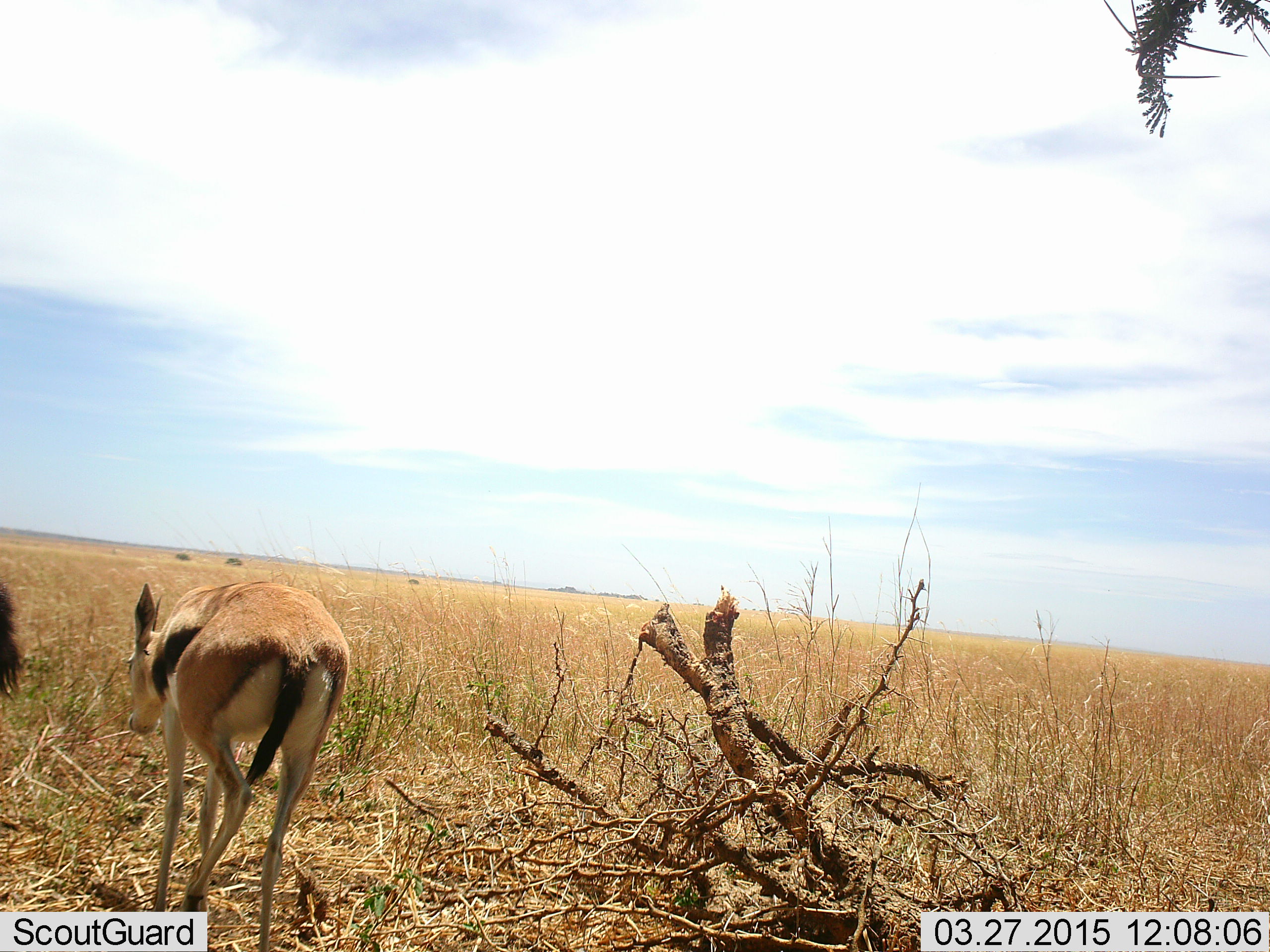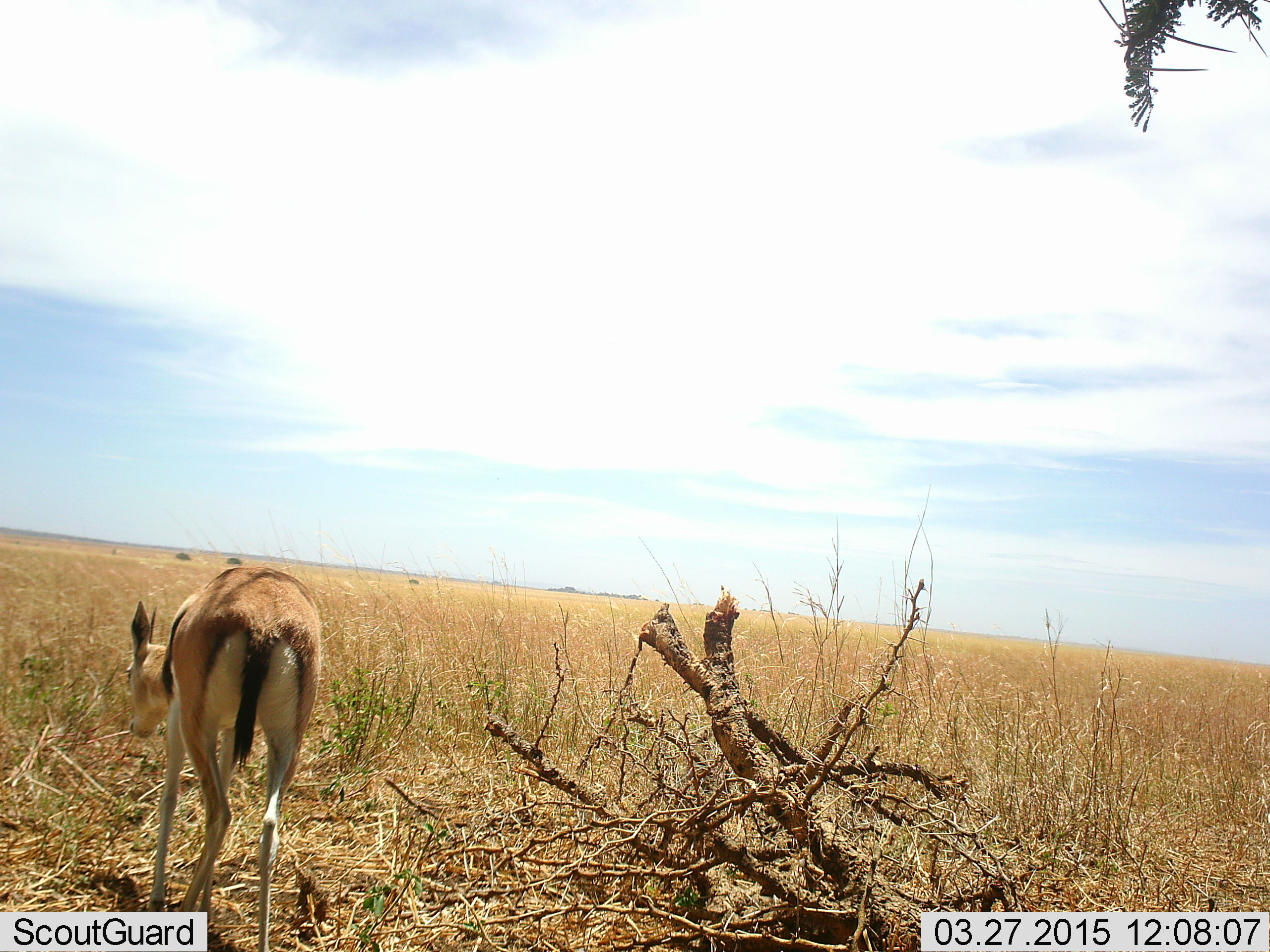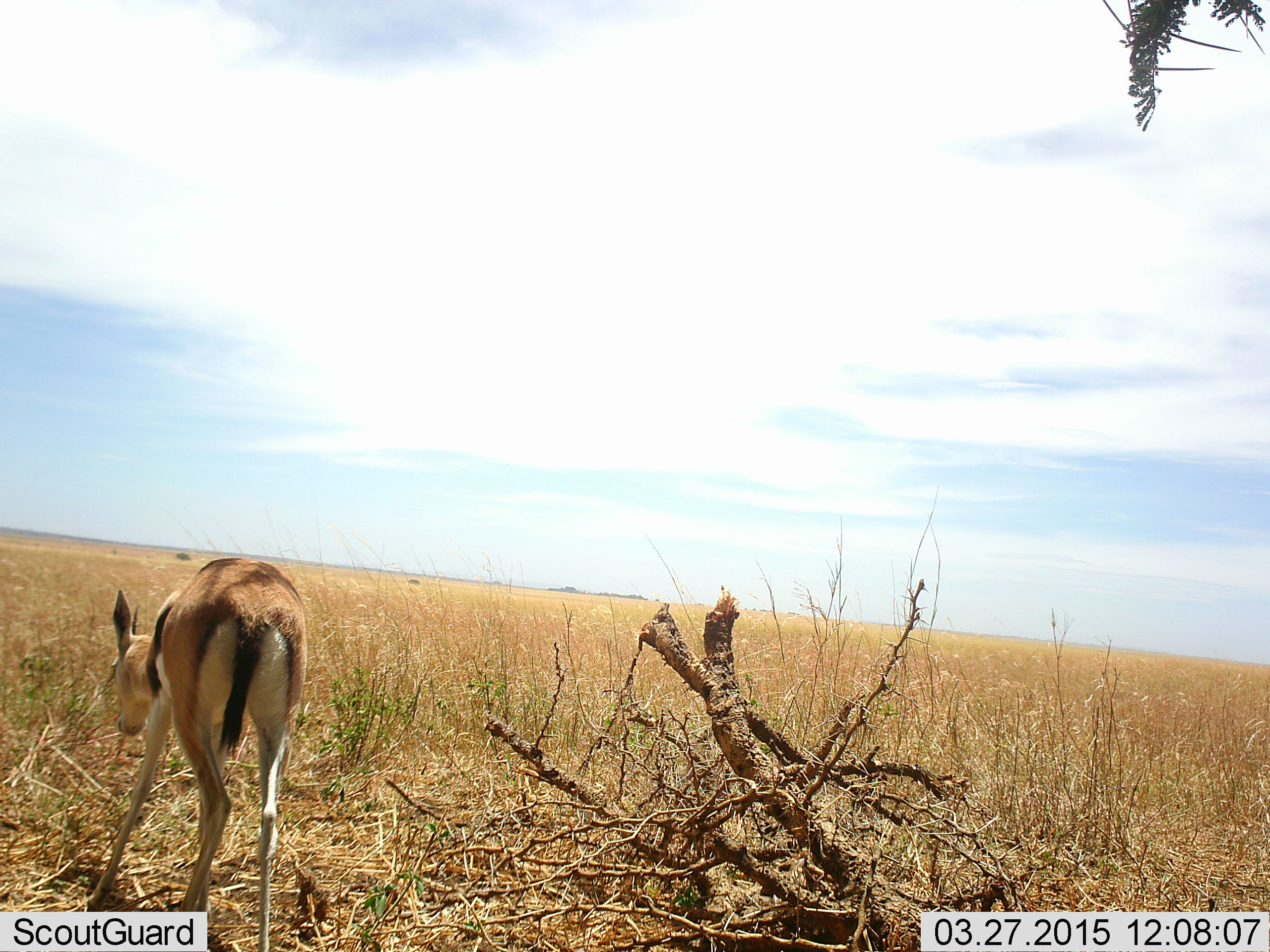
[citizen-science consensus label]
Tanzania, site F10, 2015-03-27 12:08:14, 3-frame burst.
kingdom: Animalia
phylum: Chordata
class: Mammalia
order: Artiodactyla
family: Bovidae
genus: Eudorcas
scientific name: Eudorcas thomsonii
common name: thomson's gazelle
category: gazellethomsons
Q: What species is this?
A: Gazellethomsons (thomson's gazelle) (Eudorcas thomsonii).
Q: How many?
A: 2.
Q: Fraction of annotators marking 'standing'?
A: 60%.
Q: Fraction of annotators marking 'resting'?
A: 0%.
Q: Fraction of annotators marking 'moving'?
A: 40%.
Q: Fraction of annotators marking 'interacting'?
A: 0%.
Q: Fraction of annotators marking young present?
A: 20%.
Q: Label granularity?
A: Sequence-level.